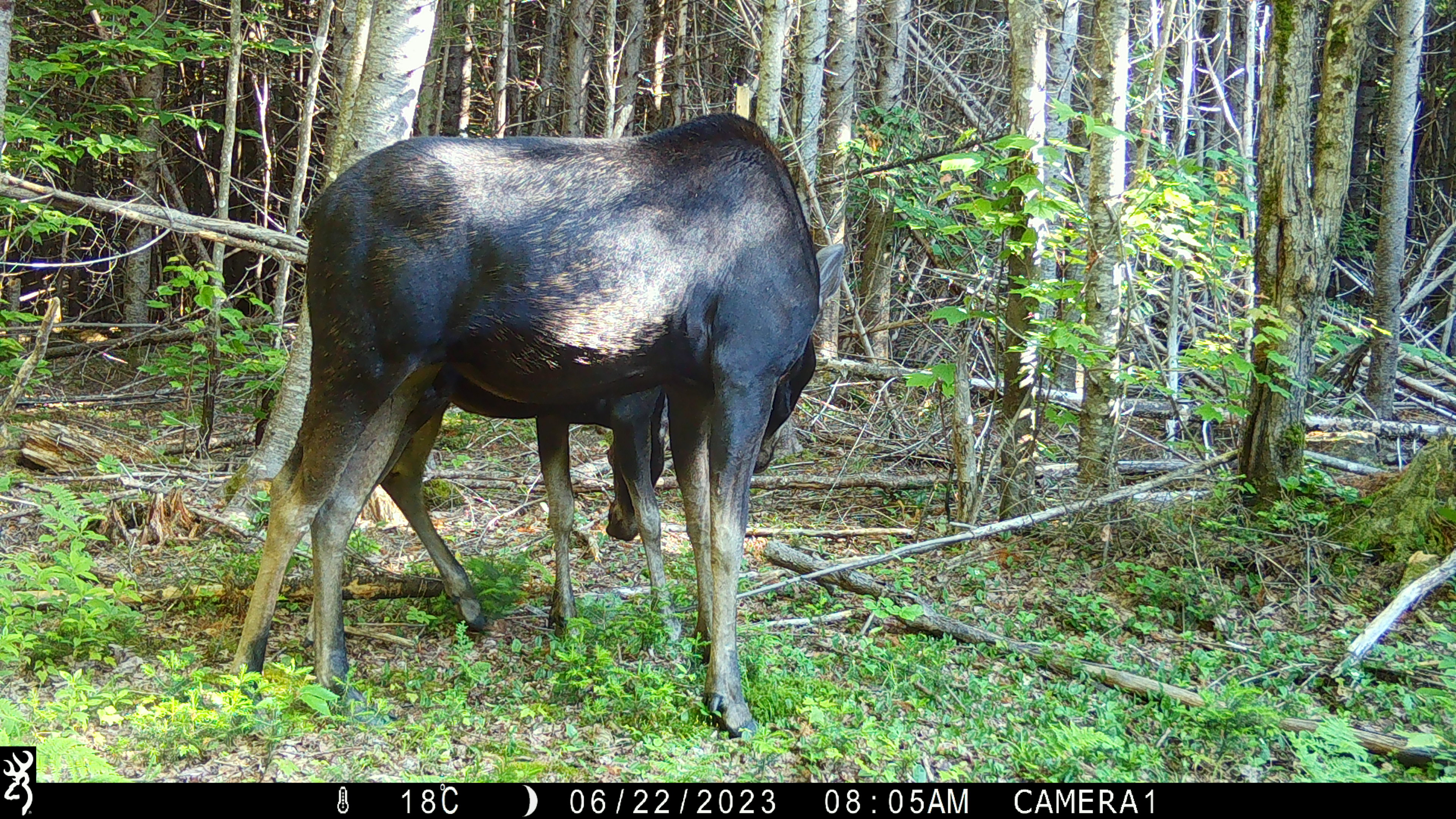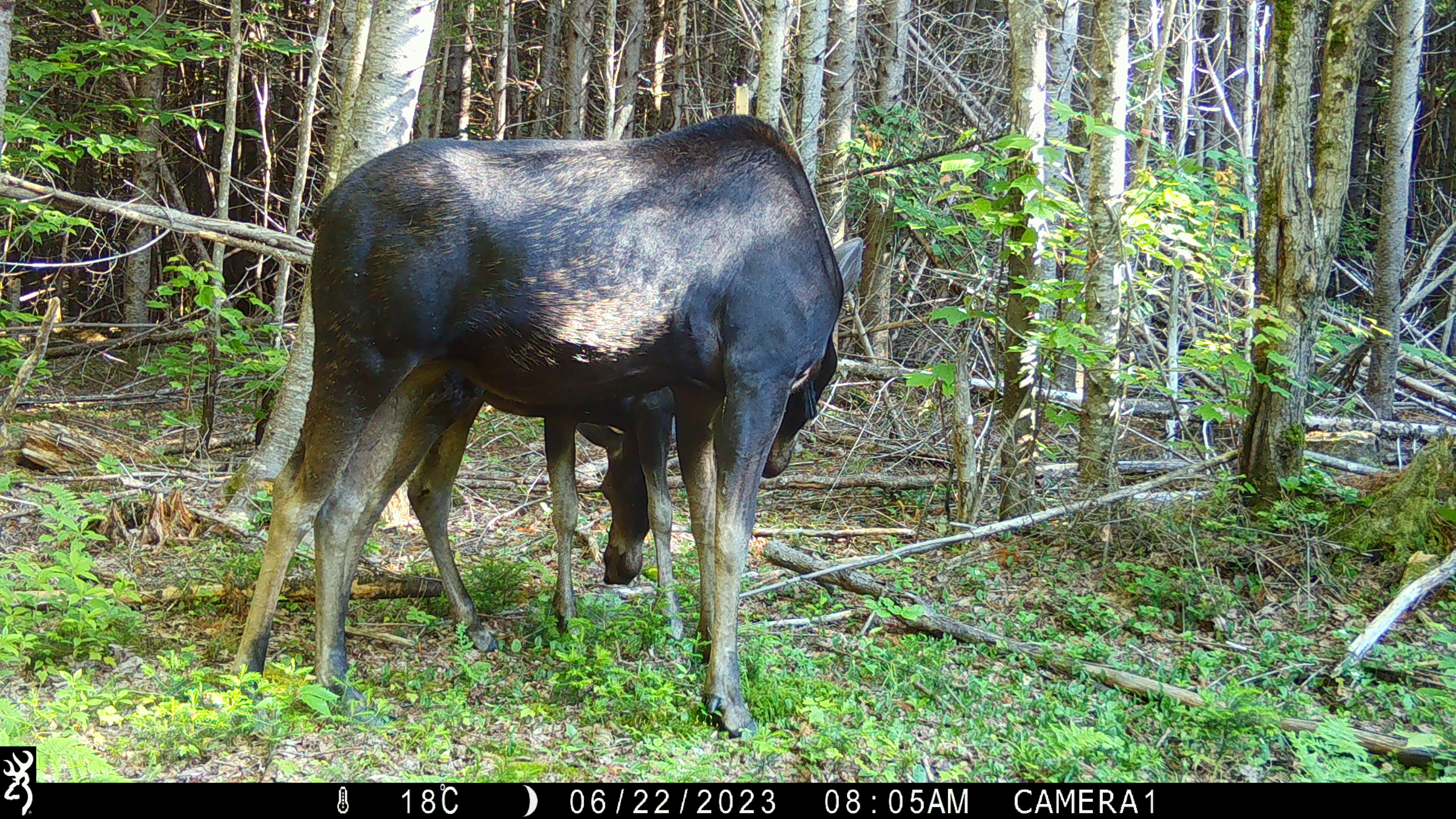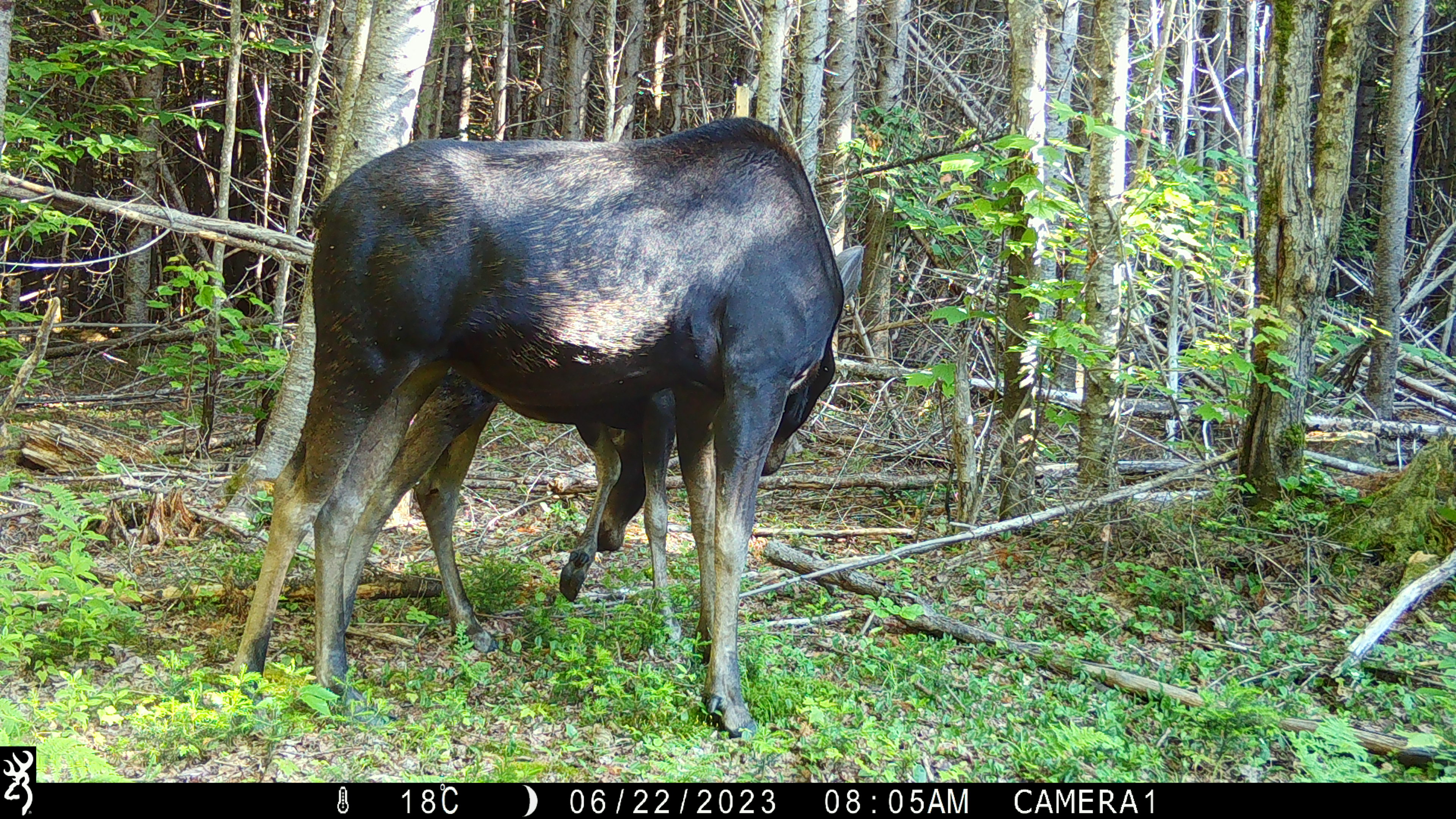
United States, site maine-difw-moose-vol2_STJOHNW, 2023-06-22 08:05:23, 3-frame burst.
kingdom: Animalia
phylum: Chordata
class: Mammalia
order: Artiodactyla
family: Cervidae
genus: Alces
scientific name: Alces alces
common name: moose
Moose (Alces alces).